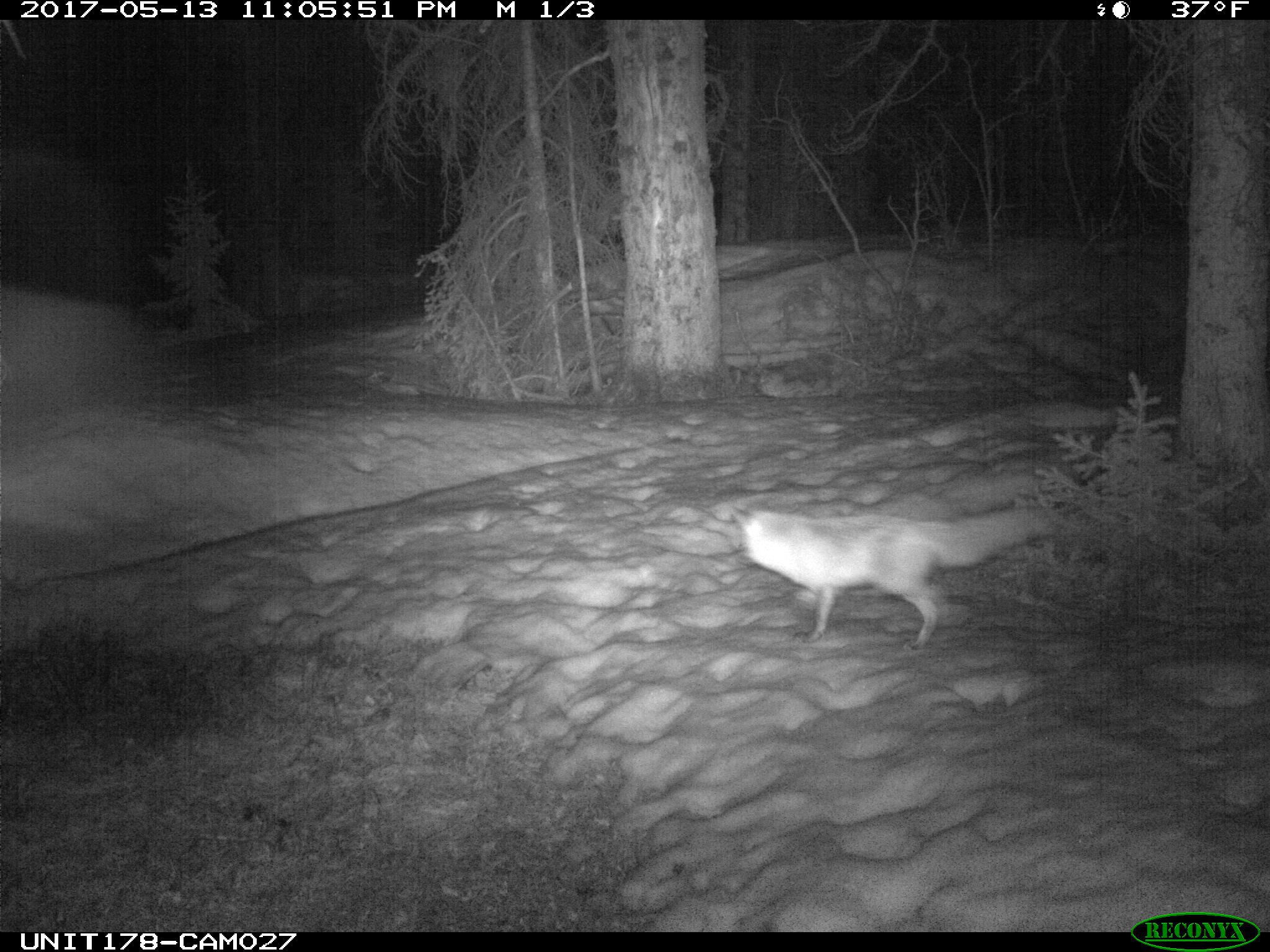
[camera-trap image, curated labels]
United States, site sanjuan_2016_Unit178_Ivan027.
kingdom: Animalia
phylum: Chordata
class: Mammalia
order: Carnivora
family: Canidae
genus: Vulpes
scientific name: Vulpes vulpes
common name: red fox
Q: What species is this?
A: Vulpes vulpes (red fox).